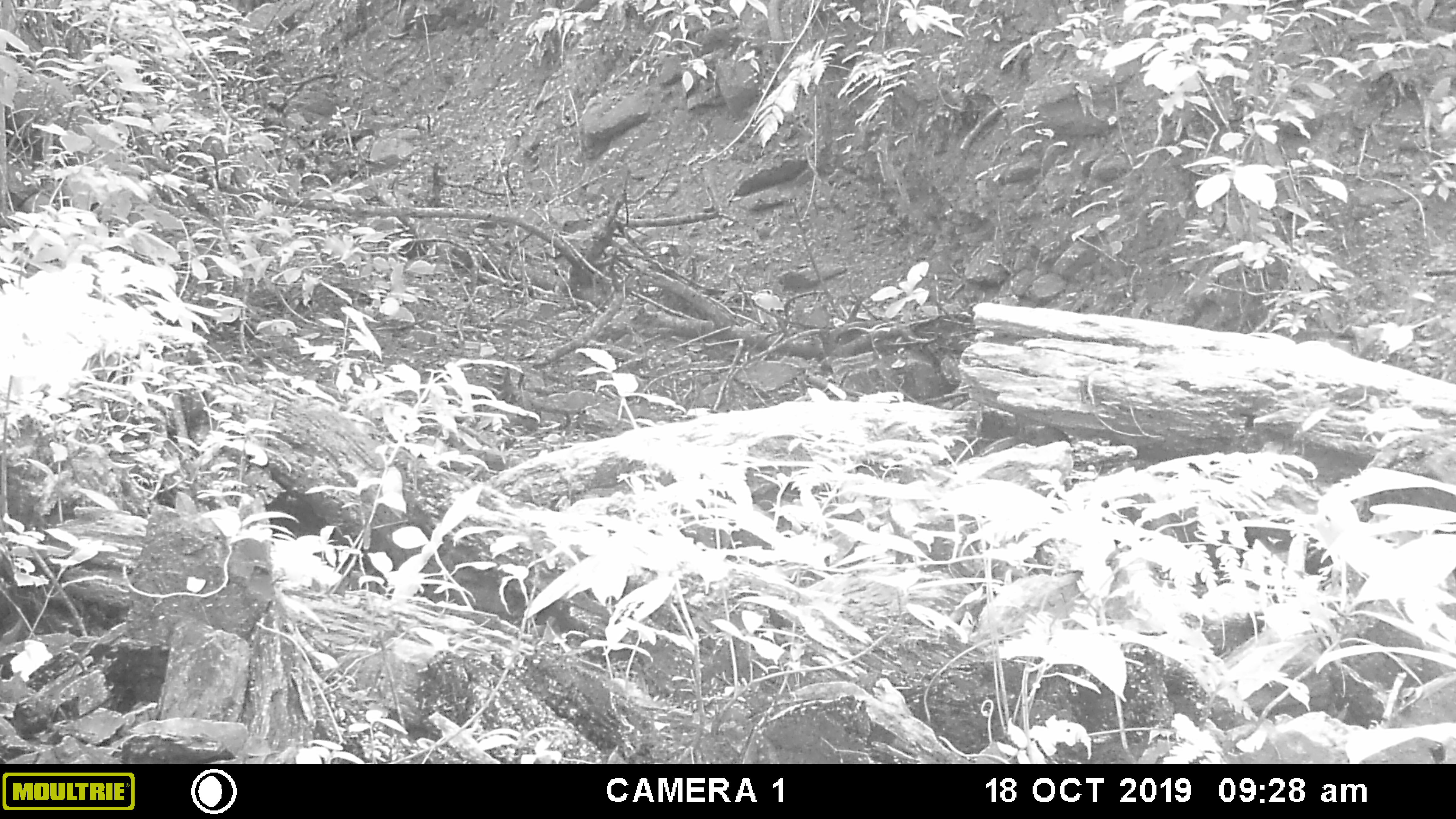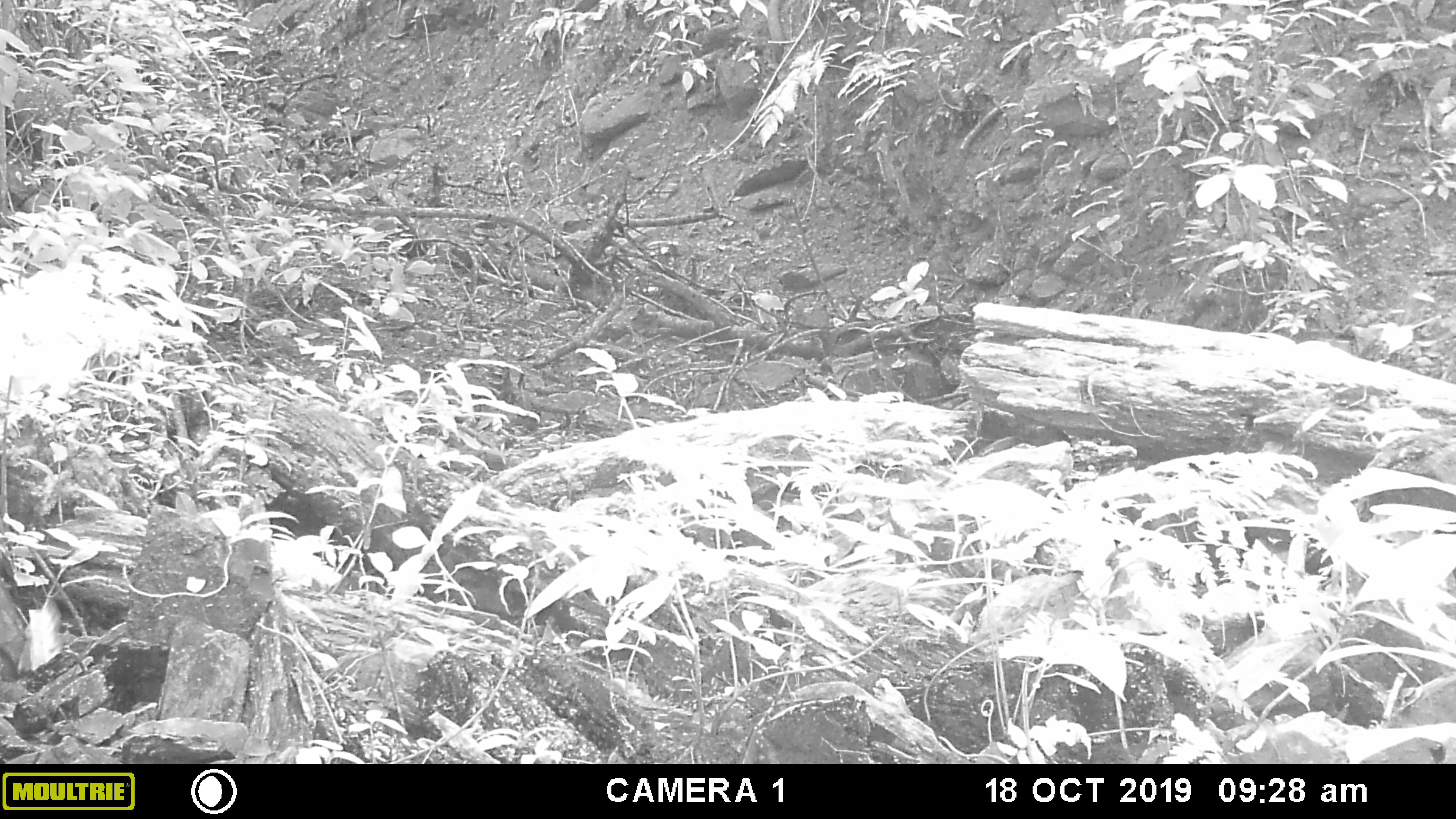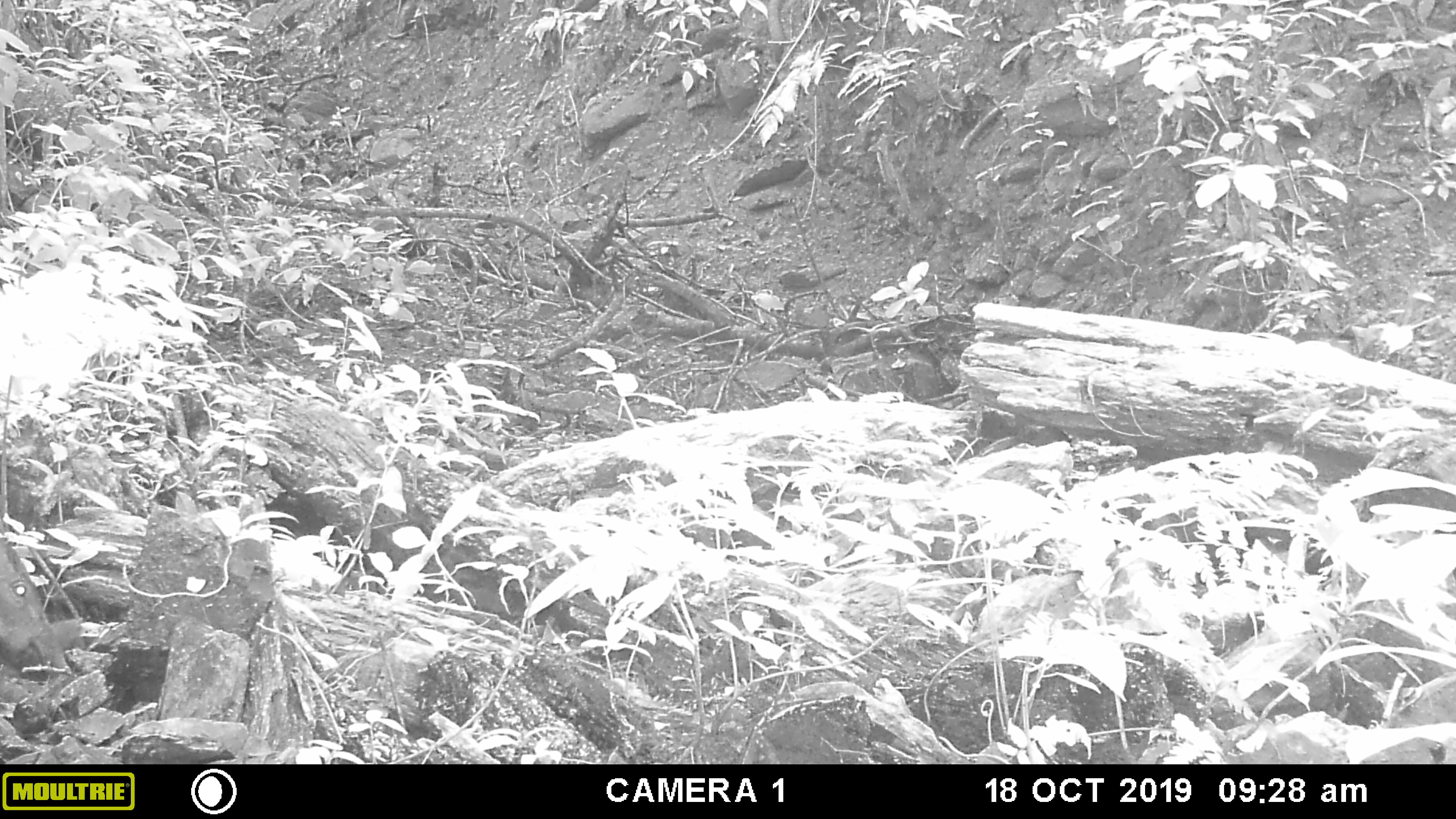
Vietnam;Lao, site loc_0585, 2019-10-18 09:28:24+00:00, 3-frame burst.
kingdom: Animalia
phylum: Chordata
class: Mammalia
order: Artiodactyla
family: Suidae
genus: Sus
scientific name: Sus scrofa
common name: eurasian wild pig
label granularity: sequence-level